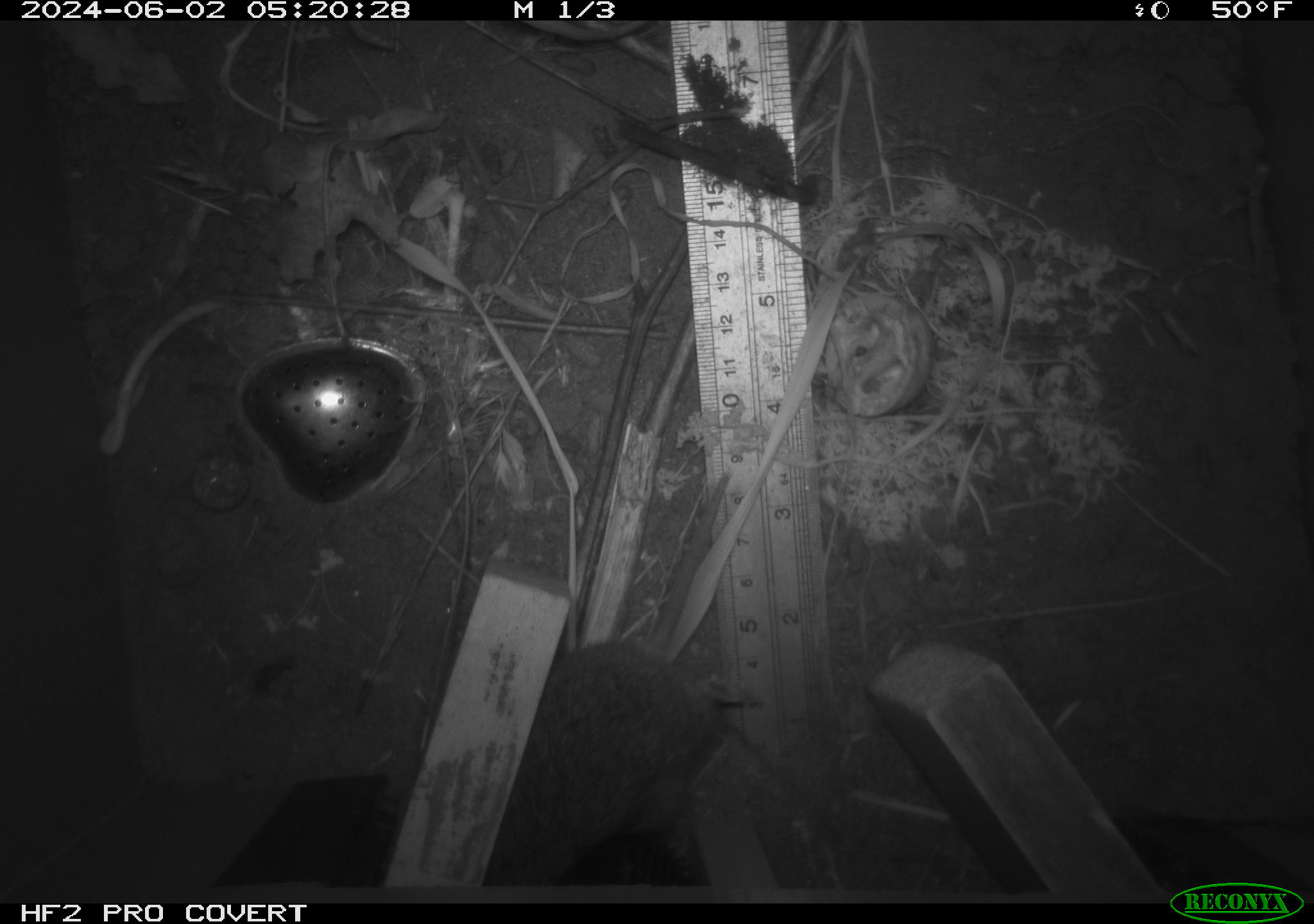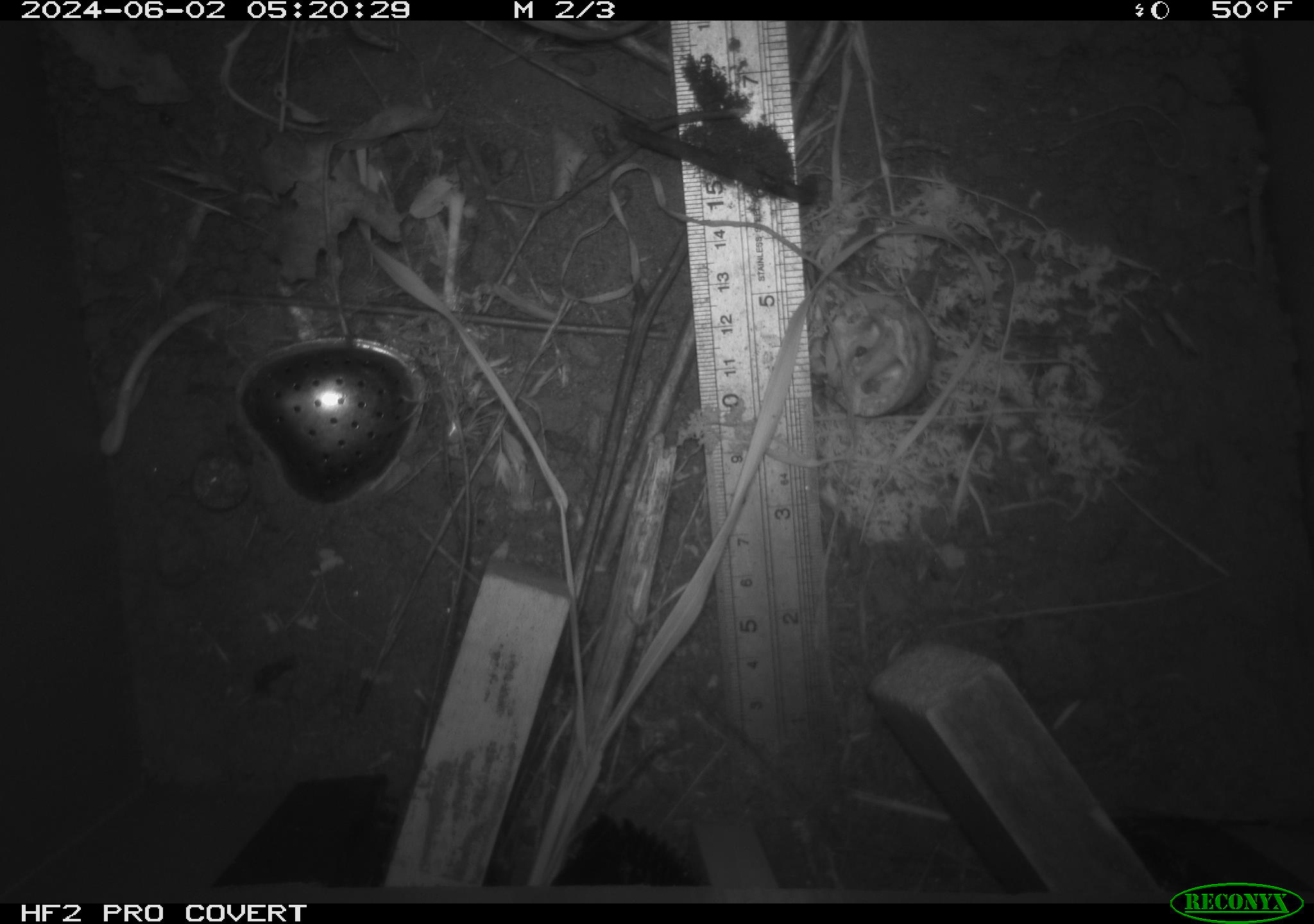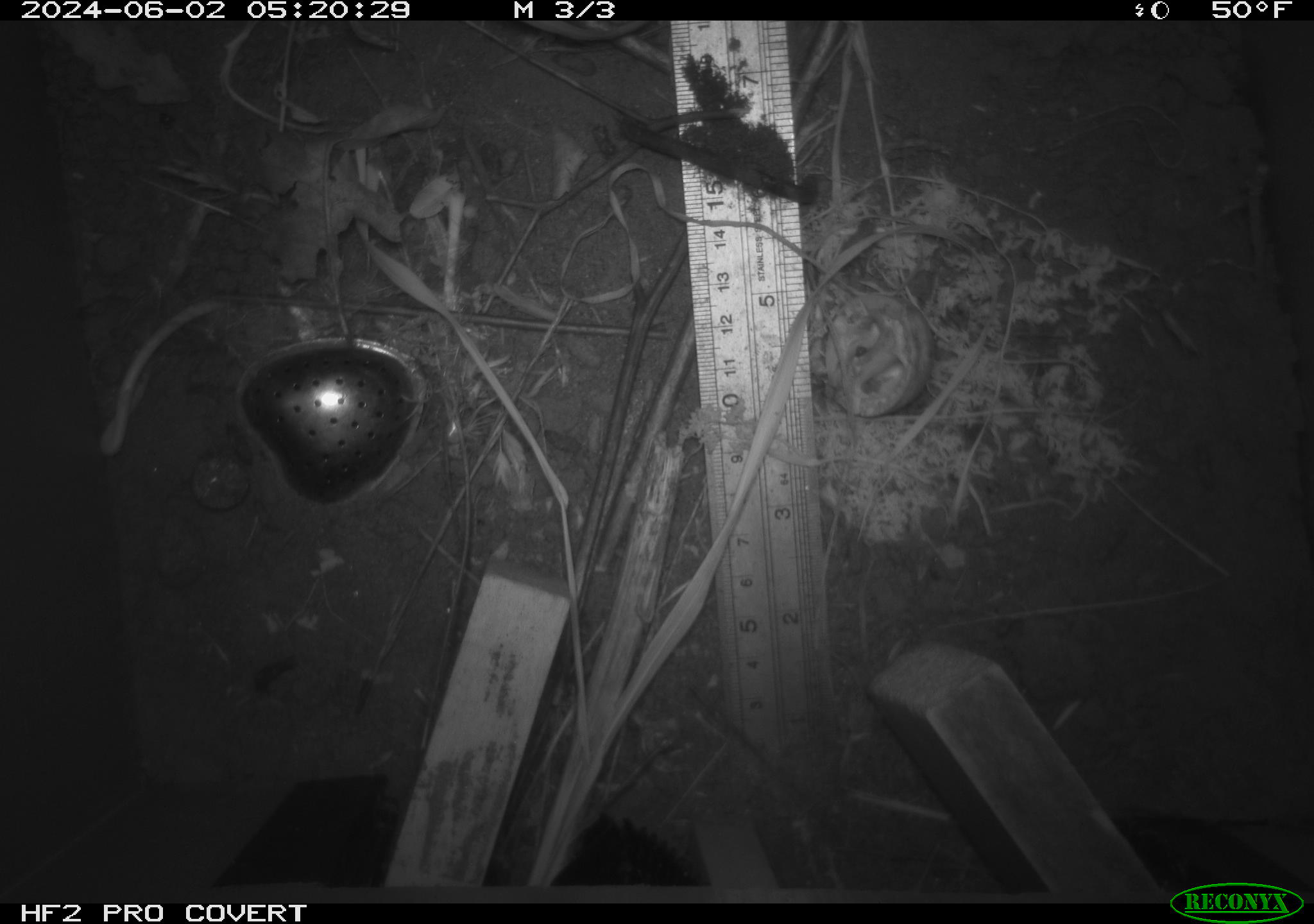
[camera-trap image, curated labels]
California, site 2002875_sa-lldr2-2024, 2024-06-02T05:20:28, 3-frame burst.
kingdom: Animalia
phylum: Chordata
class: Mammalia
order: Rodentia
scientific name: Rodentia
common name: rodent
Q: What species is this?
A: Rodent (Rodentia).